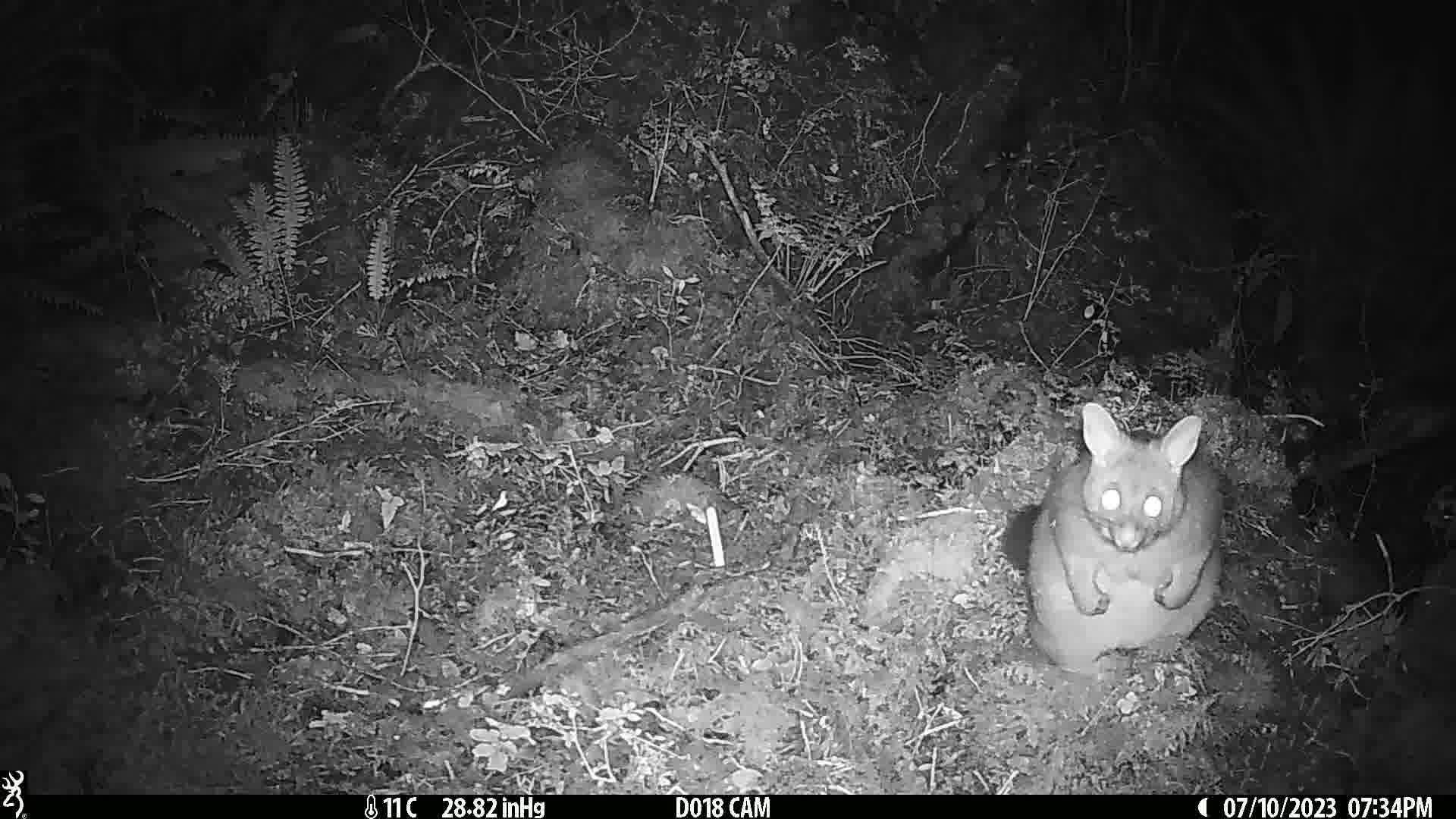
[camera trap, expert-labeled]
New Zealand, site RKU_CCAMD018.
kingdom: Animalia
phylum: Chordata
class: Mammalia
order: Diprotodontia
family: Phalangeridae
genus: Trichosurus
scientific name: Trichosurus vulpecula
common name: common brushtail possum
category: possum